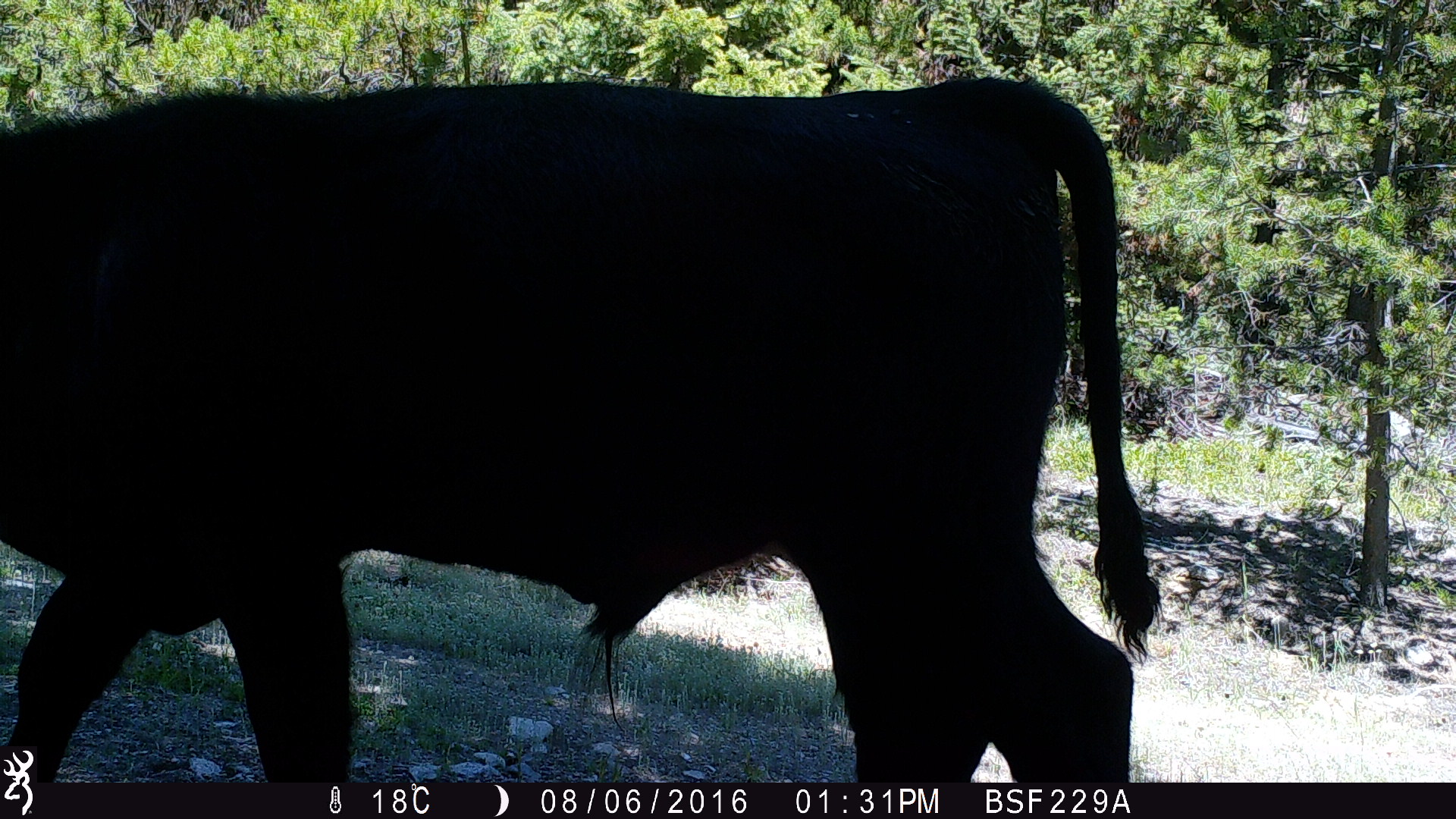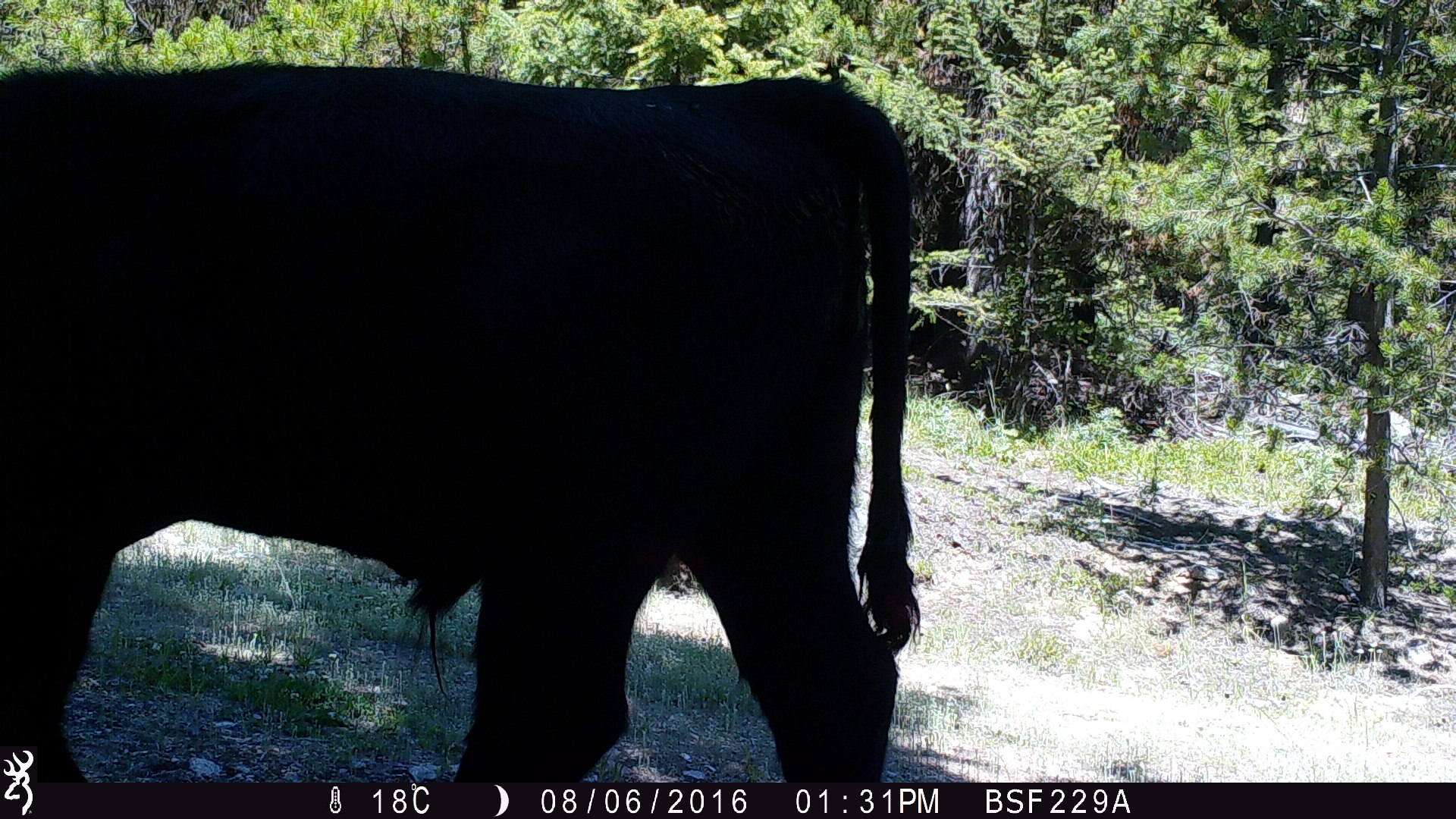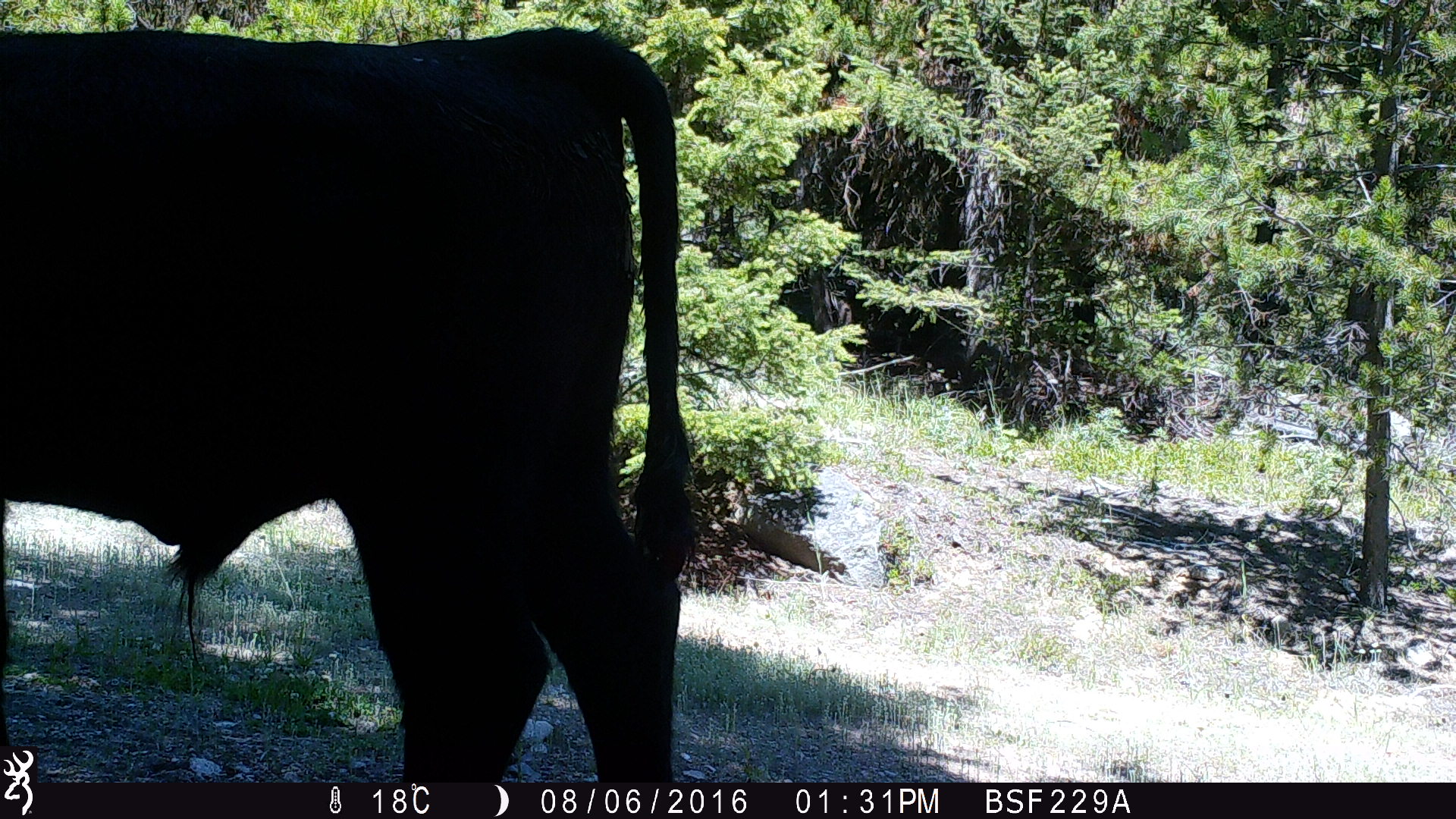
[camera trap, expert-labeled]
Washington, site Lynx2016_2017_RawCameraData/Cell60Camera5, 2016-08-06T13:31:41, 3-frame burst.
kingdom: Animalia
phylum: Chordata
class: Mammalia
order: Artiodactyla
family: Bovidae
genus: Bos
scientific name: Bos taurus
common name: domestic cattle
Domestic cattle (Bos taurus). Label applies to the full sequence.